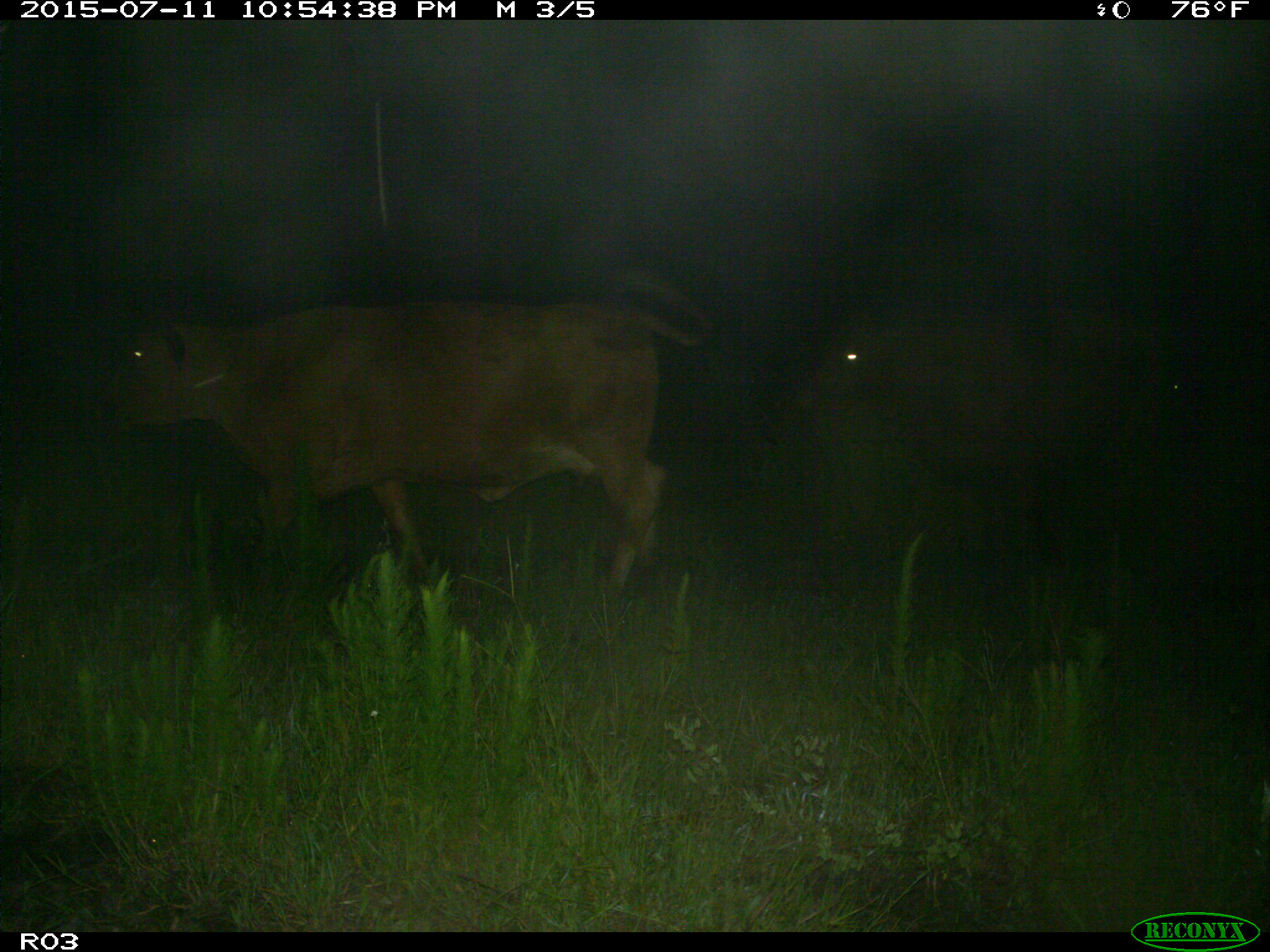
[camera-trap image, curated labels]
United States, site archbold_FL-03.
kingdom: Animalia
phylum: Chordata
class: Mammalia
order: Artiodactyla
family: Bovidae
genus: Bos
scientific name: Bos taurus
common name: domestic cow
Bos taurus (domestic cow).